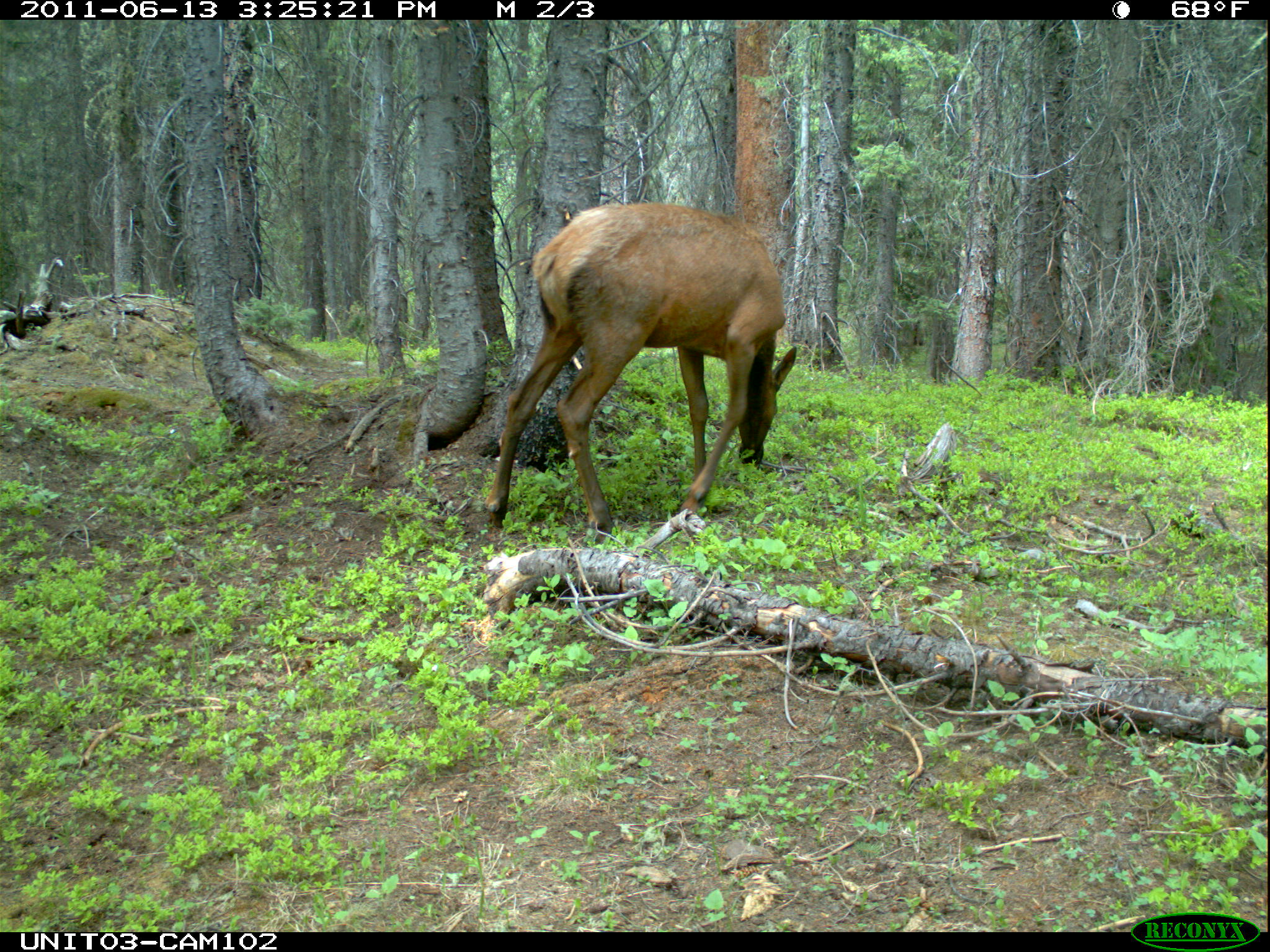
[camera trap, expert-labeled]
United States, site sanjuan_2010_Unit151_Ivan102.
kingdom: Animalia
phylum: Chordata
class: Mammalia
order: Artiodactyla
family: Cervidae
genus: Cervus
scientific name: Cervus elaphus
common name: red deer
Cervus elaphus (red deer).